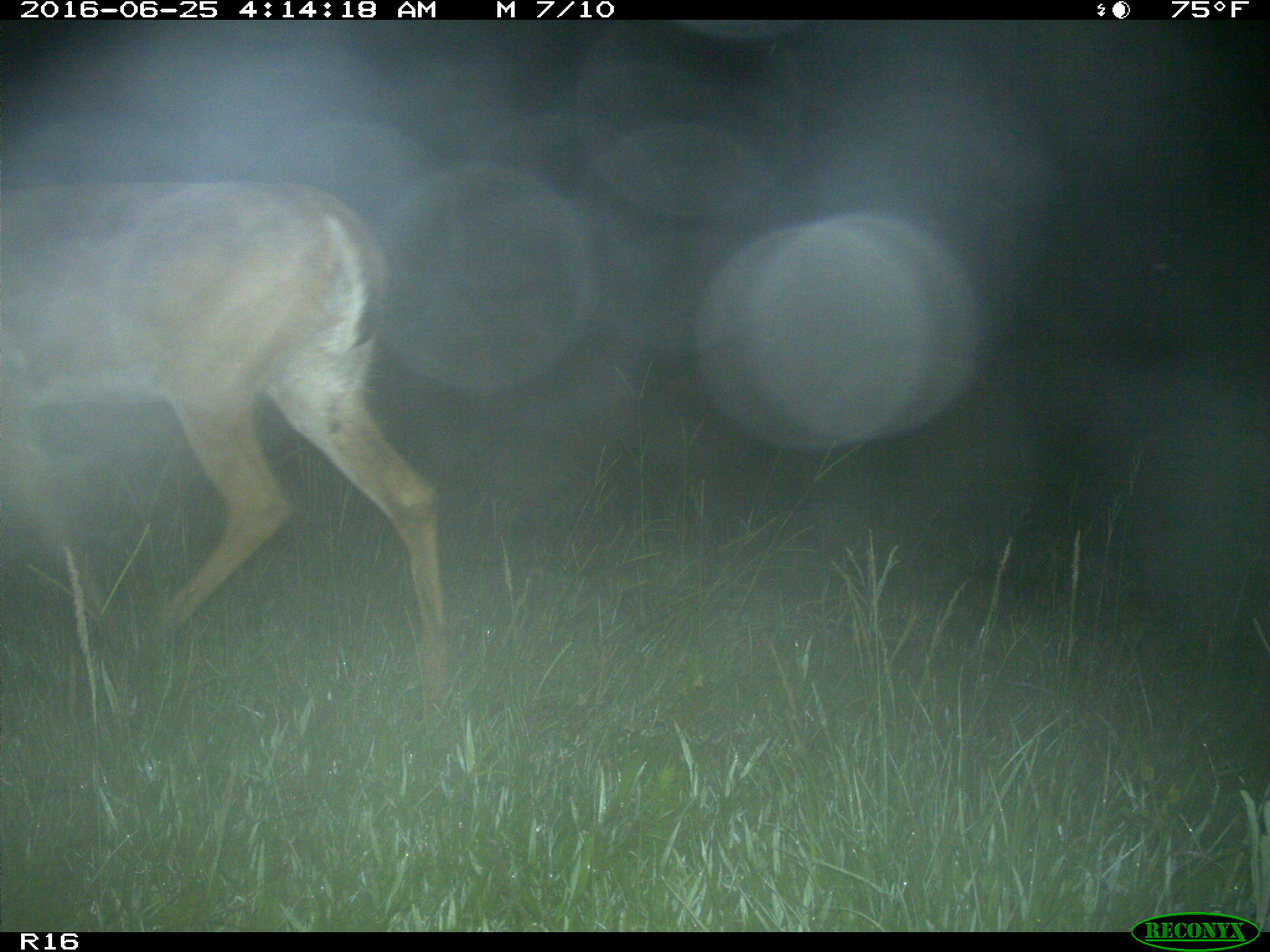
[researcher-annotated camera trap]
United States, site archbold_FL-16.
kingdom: Animalia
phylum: Chordata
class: Mammalia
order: Artiodactyla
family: Cervidae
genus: Odocoileus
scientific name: Odocoileus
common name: deer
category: unidentified deer